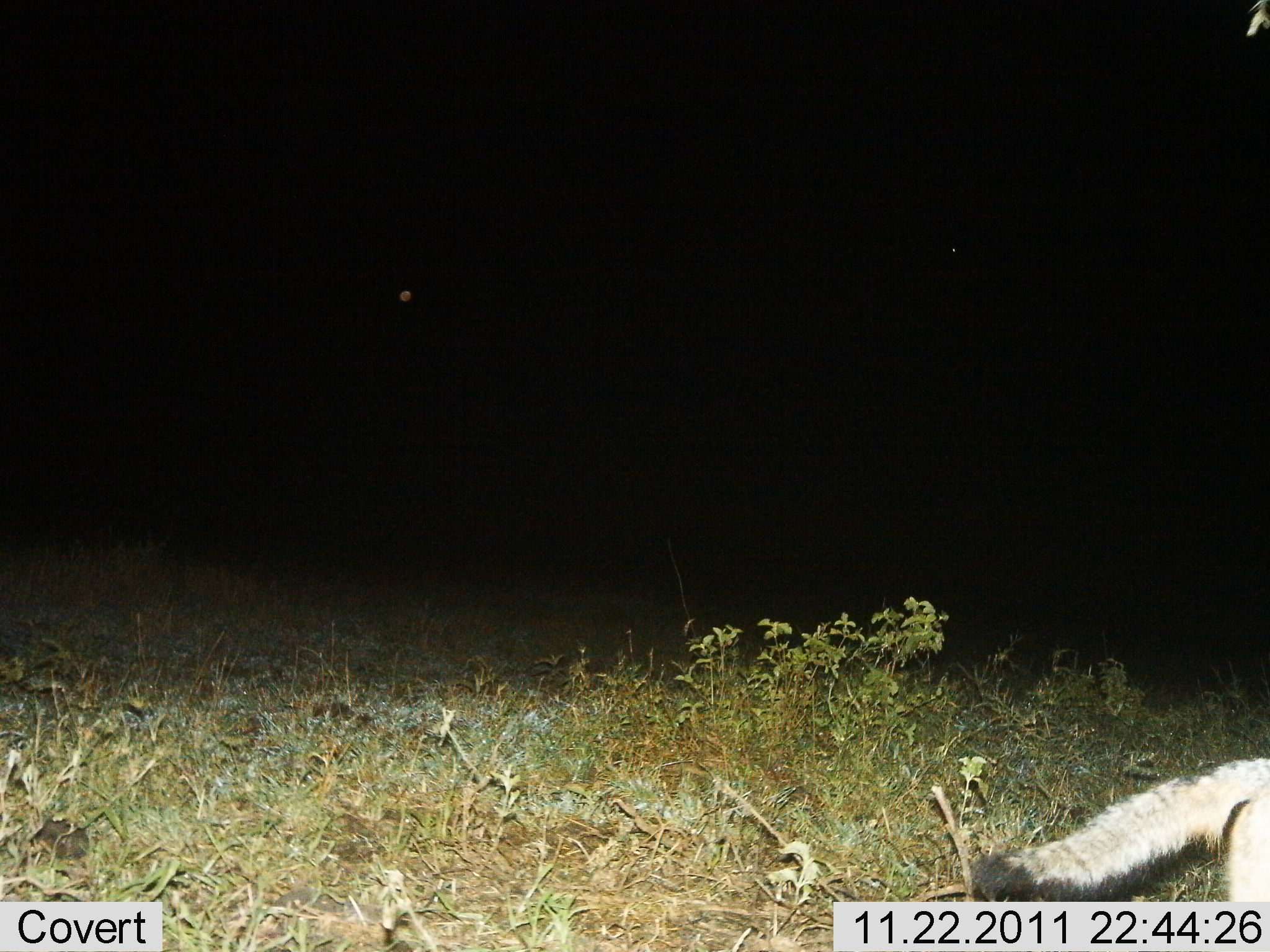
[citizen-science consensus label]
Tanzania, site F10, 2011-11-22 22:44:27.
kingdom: Animalia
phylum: Chordata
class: Mammalia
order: Carnivora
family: Canidae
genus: Otocyon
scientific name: Otocyon megalotis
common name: bat-eared fox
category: batearedfox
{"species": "batearedfox (bat-eared fox) (Otocyon megalotis)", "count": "1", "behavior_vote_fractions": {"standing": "20%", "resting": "0%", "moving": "80%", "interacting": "0%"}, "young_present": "0%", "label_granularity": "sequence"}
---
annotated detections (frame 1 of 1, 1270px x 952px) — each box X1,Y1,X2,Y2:
animal: 970,756,1270,901